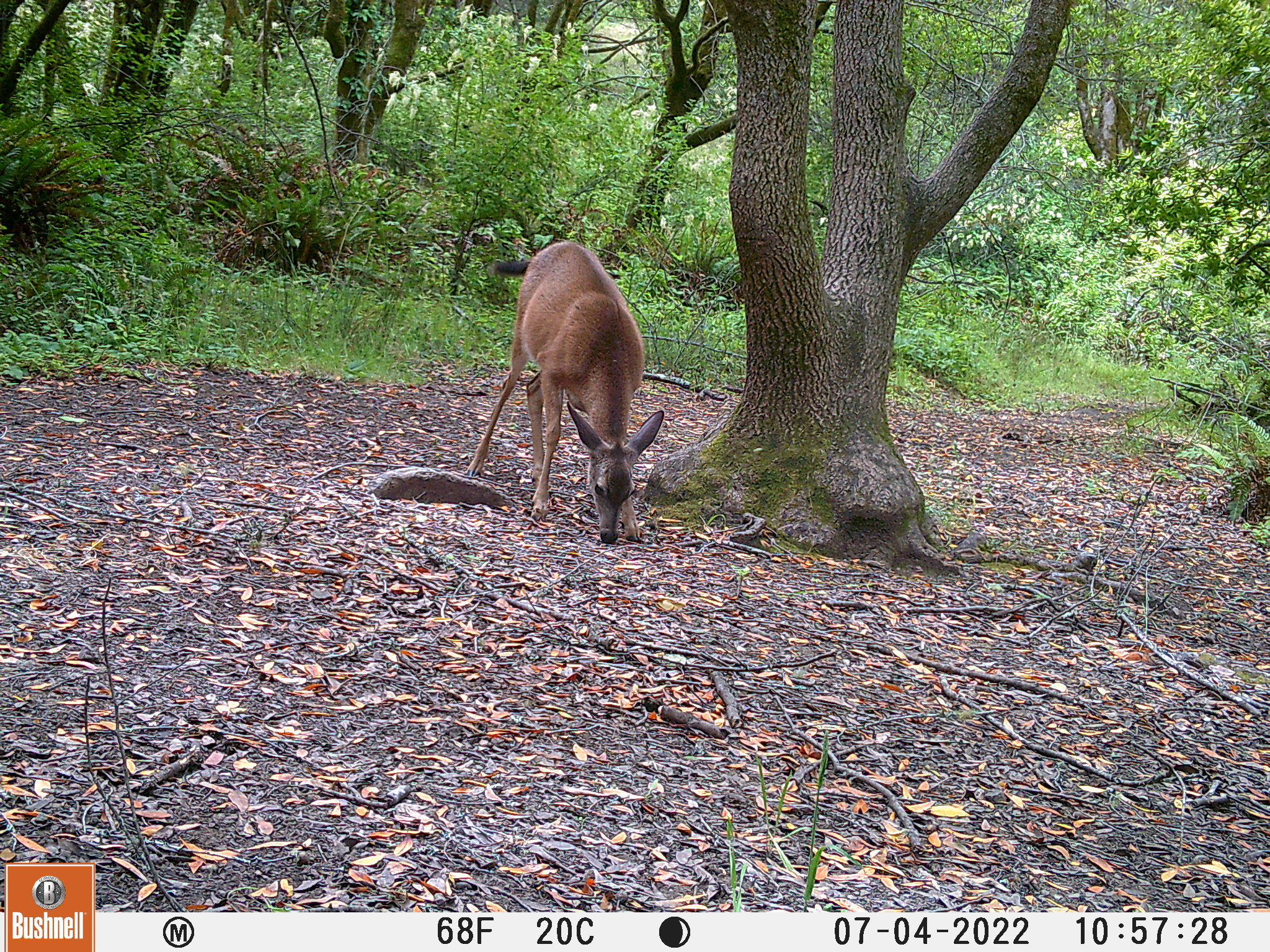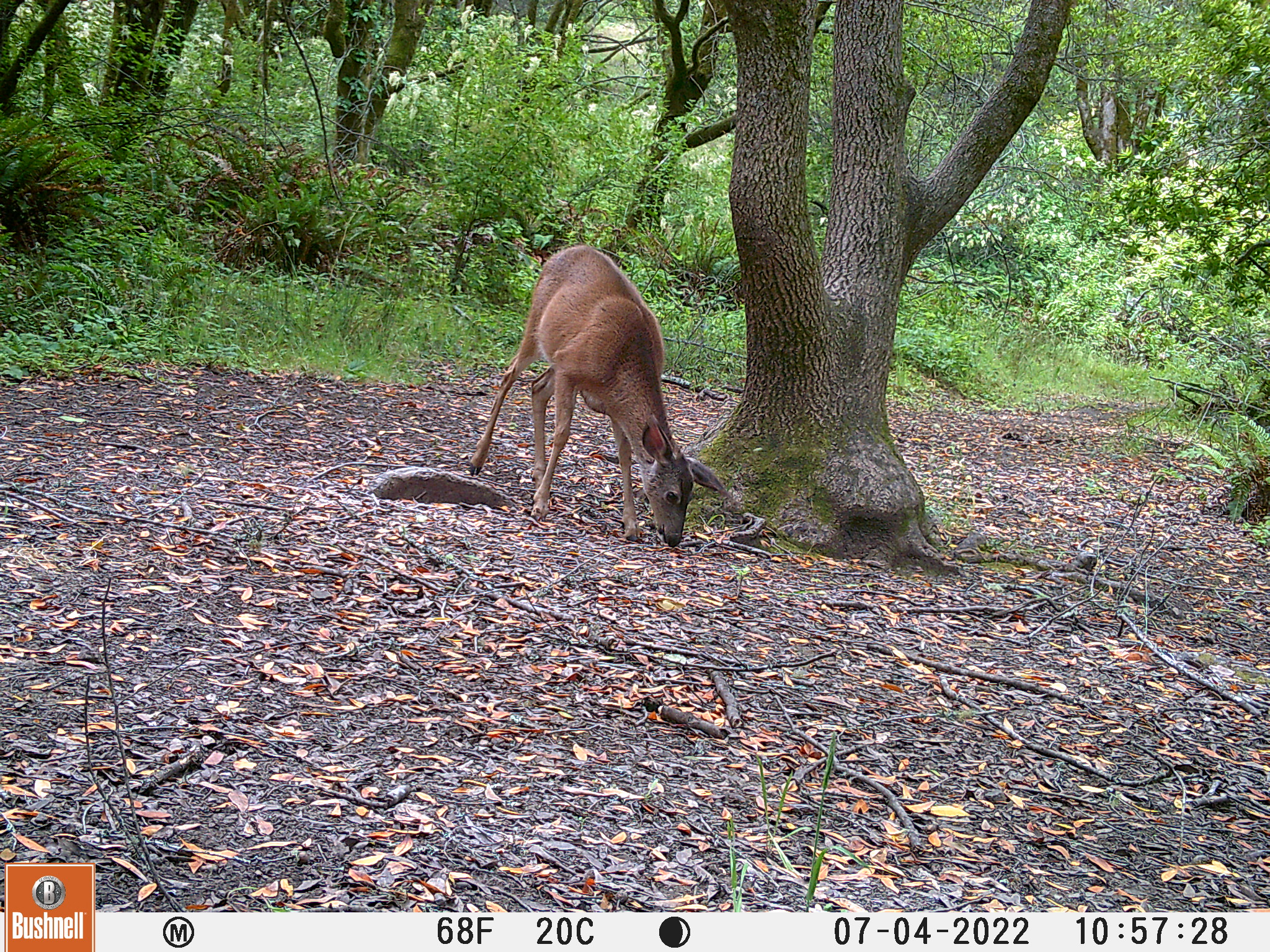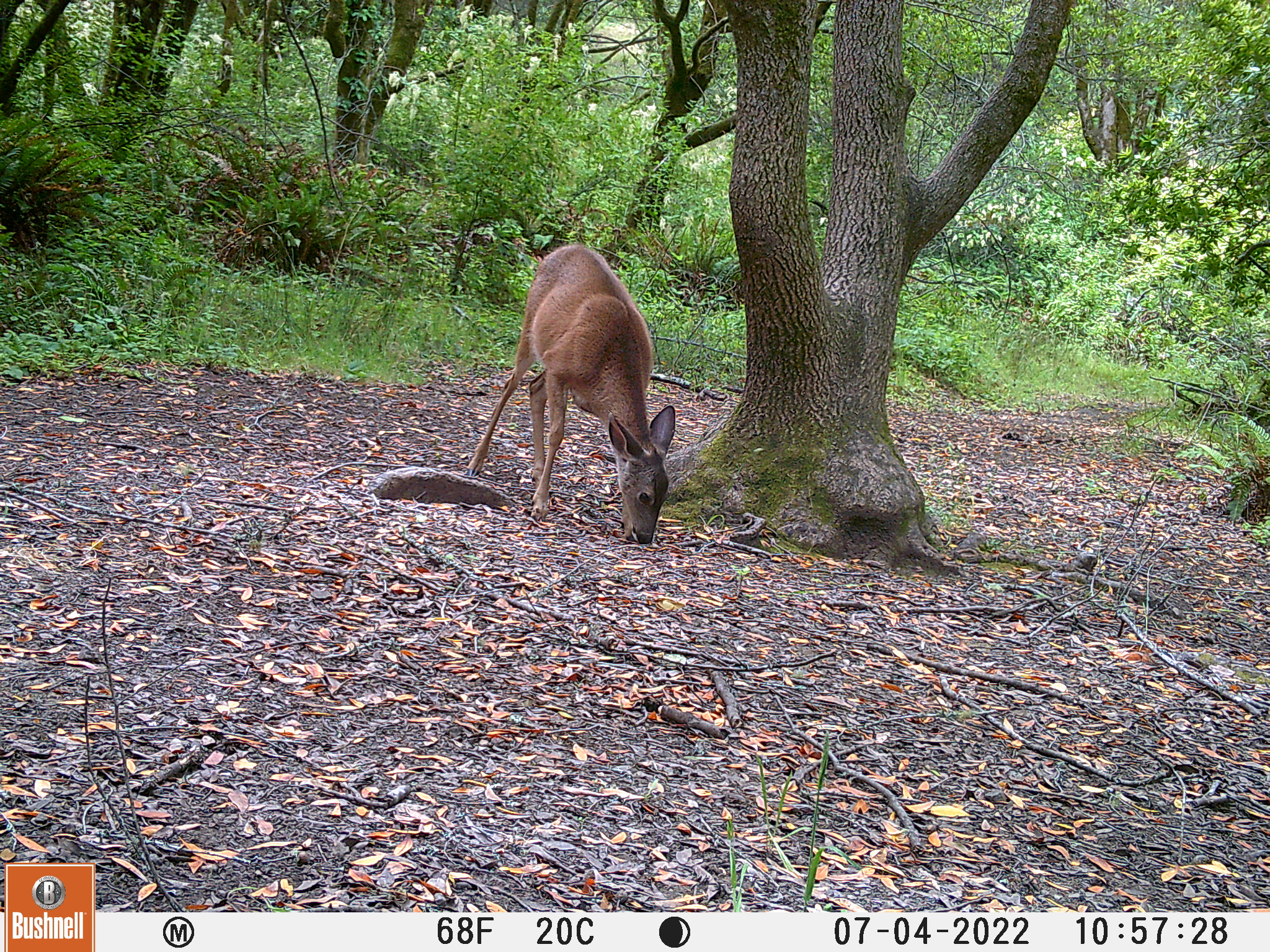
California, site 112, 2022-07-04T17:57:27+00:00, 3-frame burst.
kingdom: Animalia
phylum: Chordata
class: Mammalia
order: Artiodactyla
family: Cervidae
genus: Odocoileus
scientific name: Odocoileus hemionus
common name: mule deer